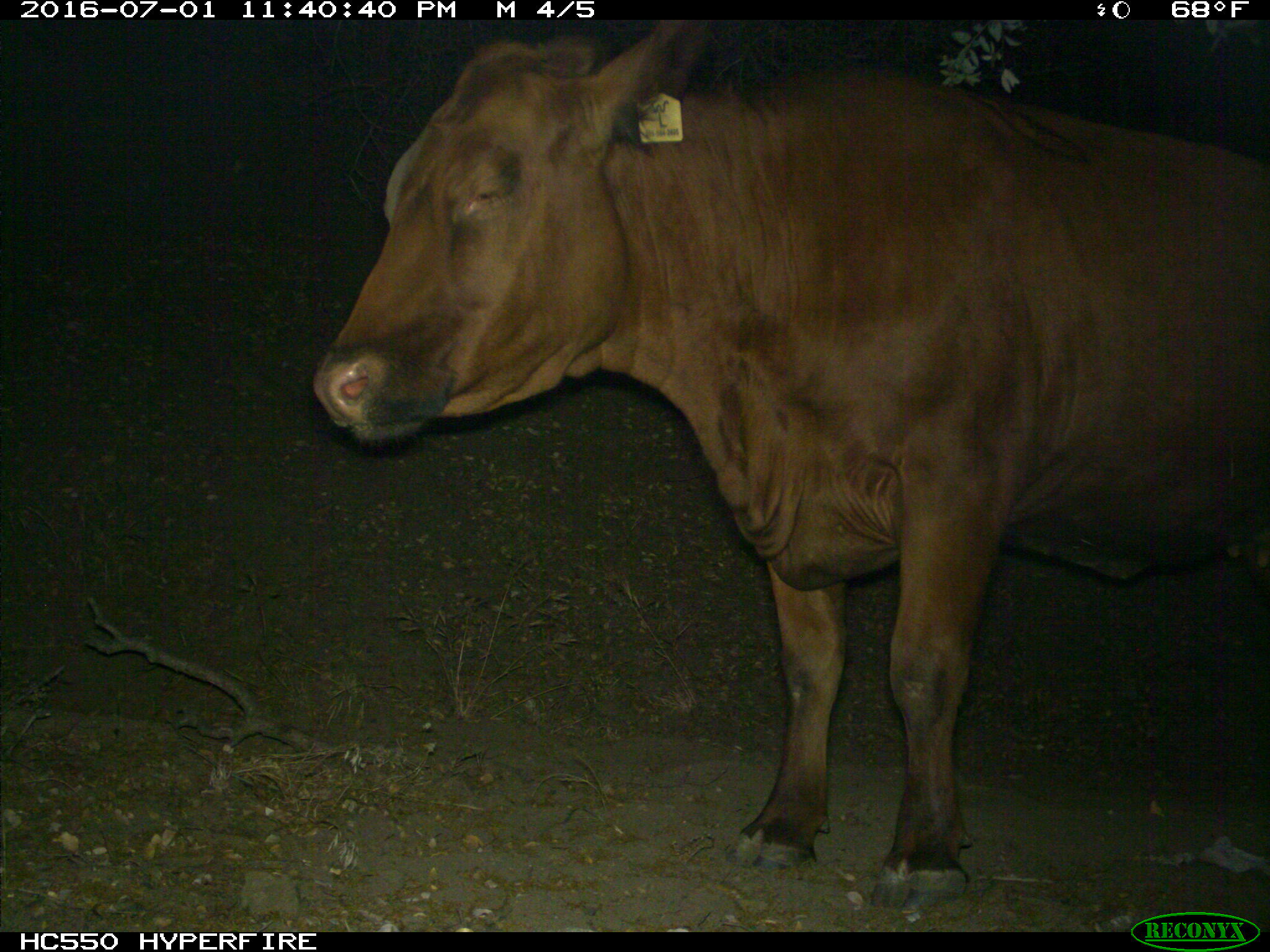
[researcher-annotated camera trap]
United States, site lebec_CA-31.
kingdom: Animalia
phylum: Chordata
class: Mammalia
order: Artiodactyla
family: Bovidae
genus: Bos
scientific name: Bos taurus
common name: domestic cow